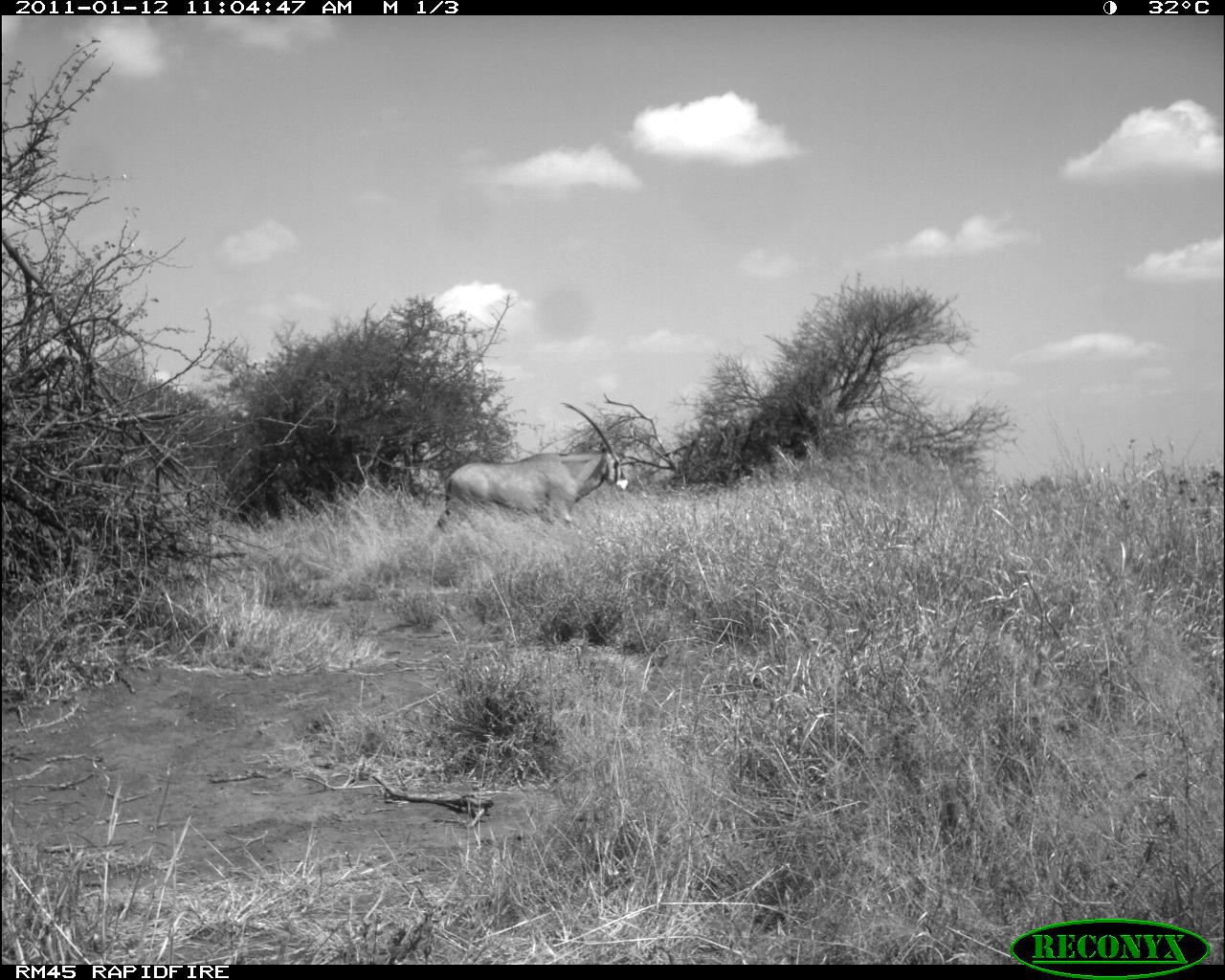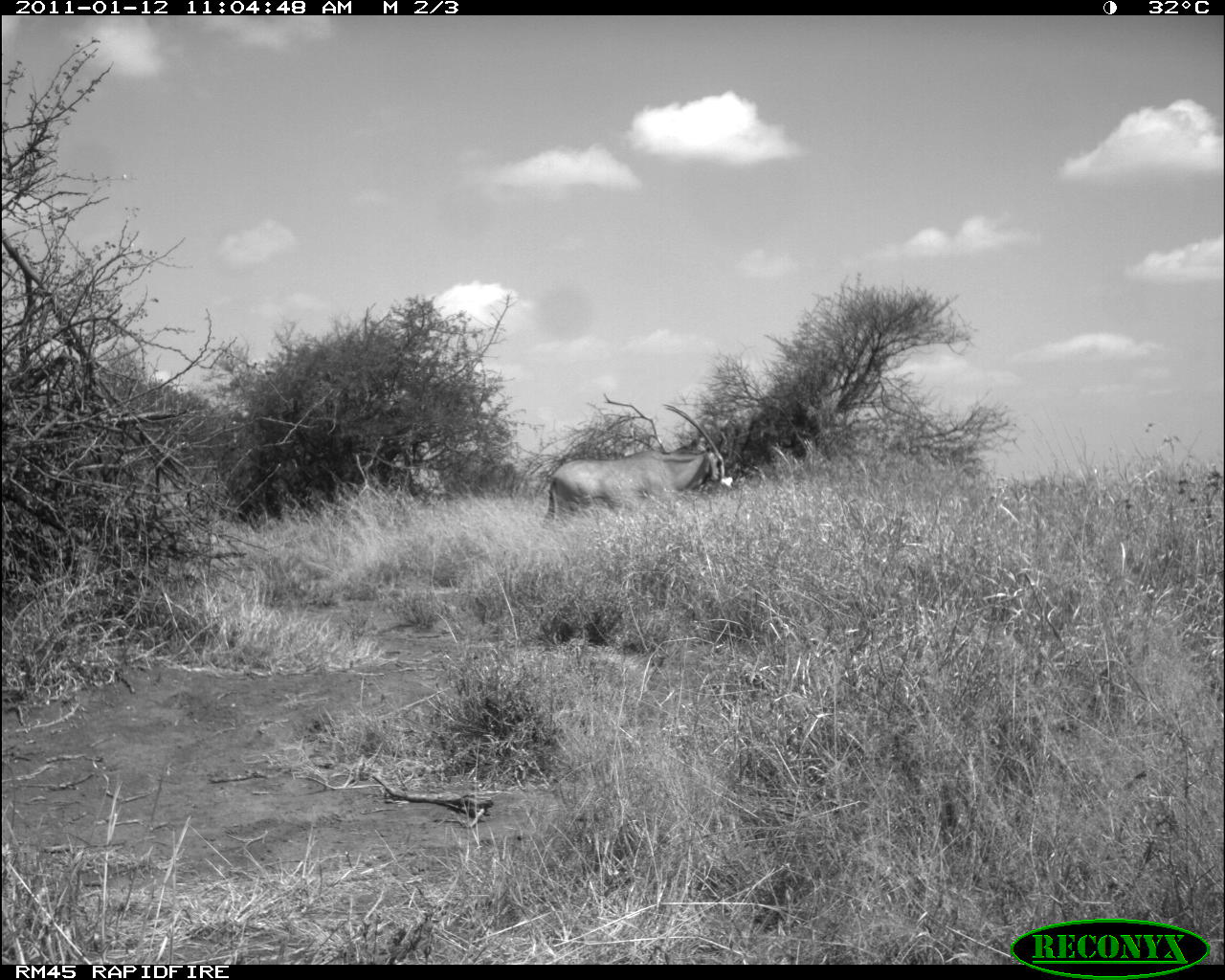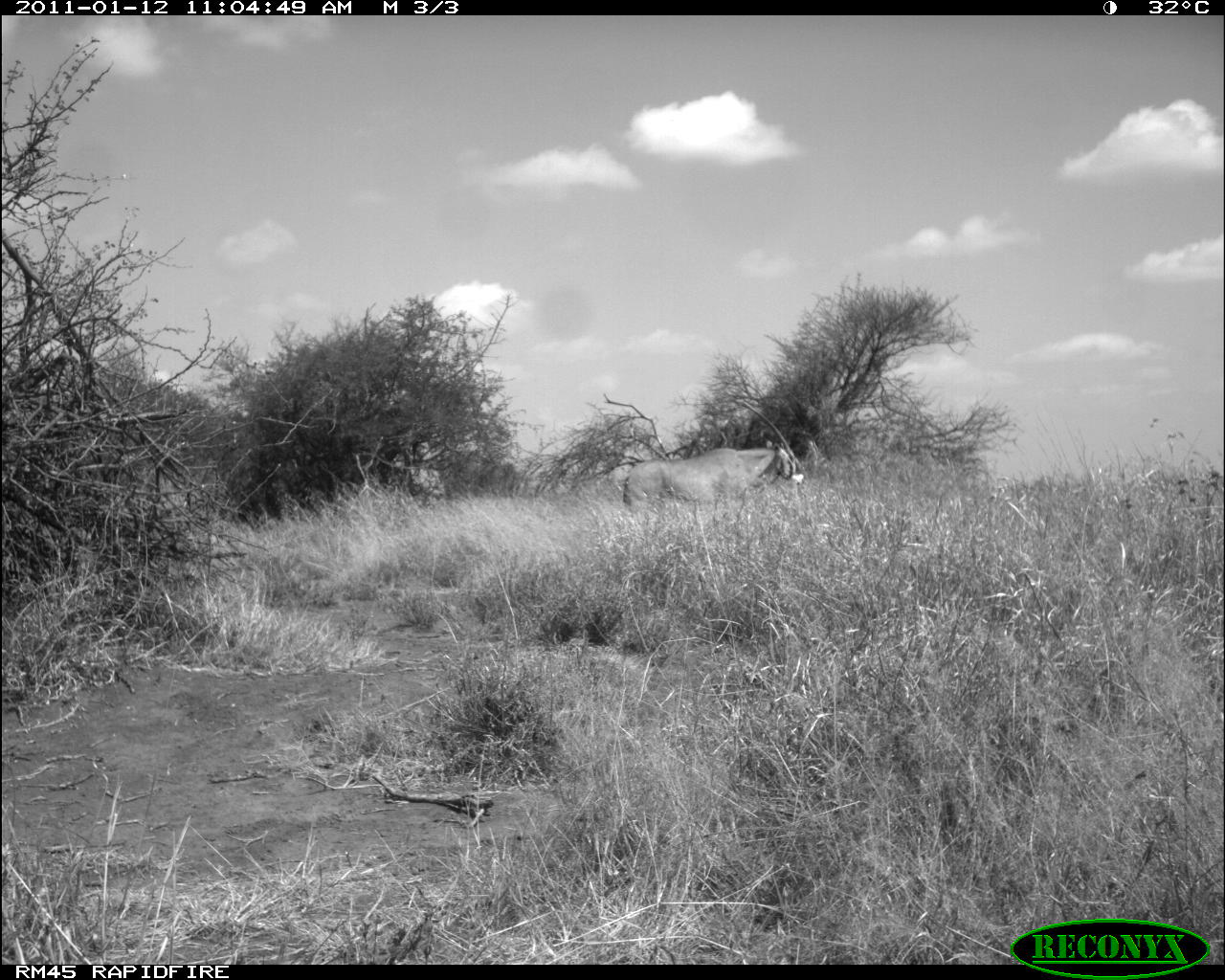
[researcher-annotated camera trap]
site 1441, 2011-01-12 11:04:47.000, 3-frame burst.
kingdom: Animalia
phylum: Chordata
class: Mammalia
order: Artiodactyla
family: Bovidae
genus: Oryx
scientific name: Oryx beisa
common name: east african oryx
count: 1